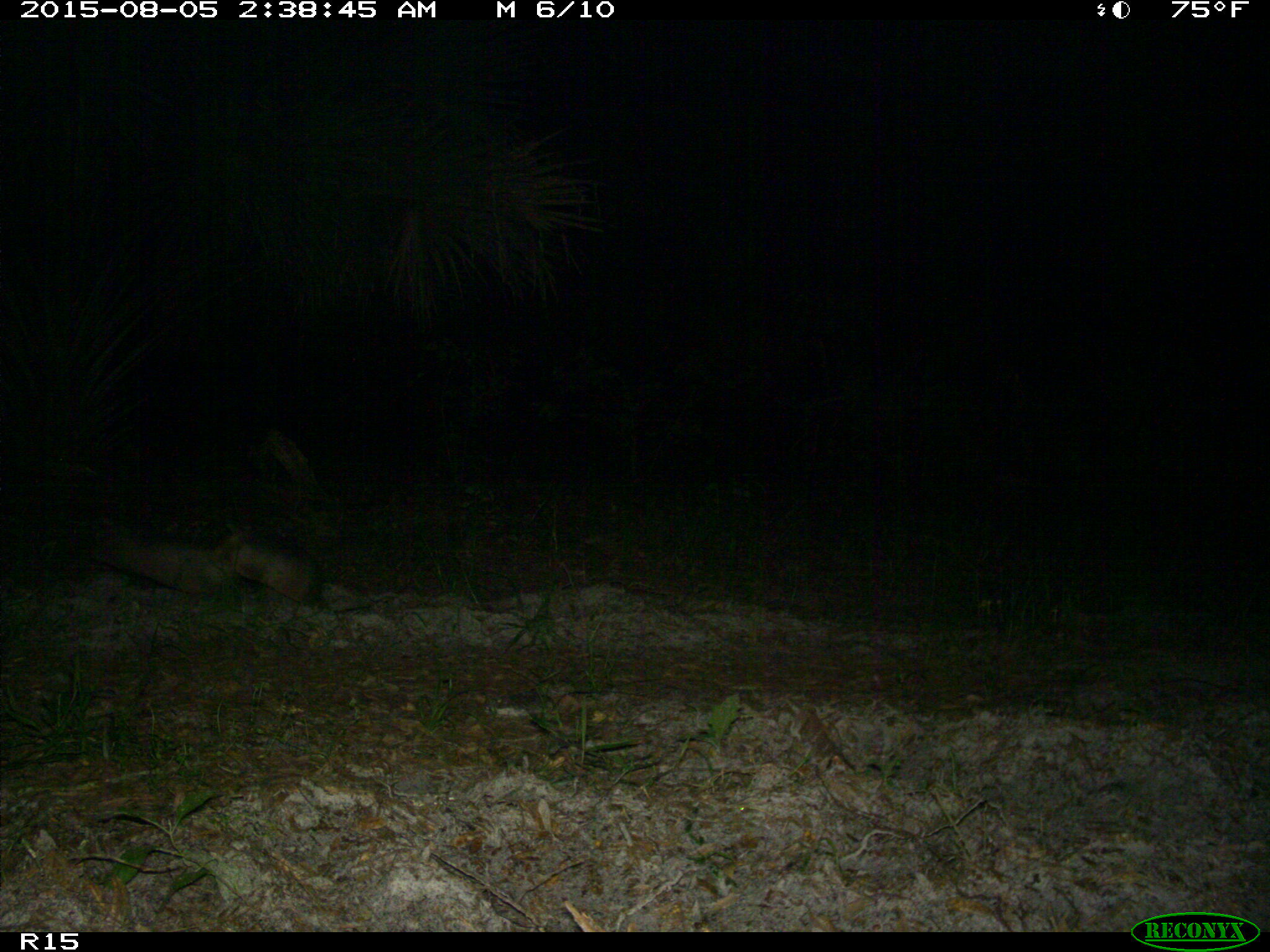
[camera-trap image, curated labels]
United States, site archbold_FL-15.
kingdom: Animalia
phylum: Chordata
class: Mammalia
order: Cingulata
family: Dasypodidae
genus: Dasypus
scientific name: Dasypus novemcinctus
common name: nine-banded armadillo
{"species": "Dasypus novemcinctus (nine-banded armadillo)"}